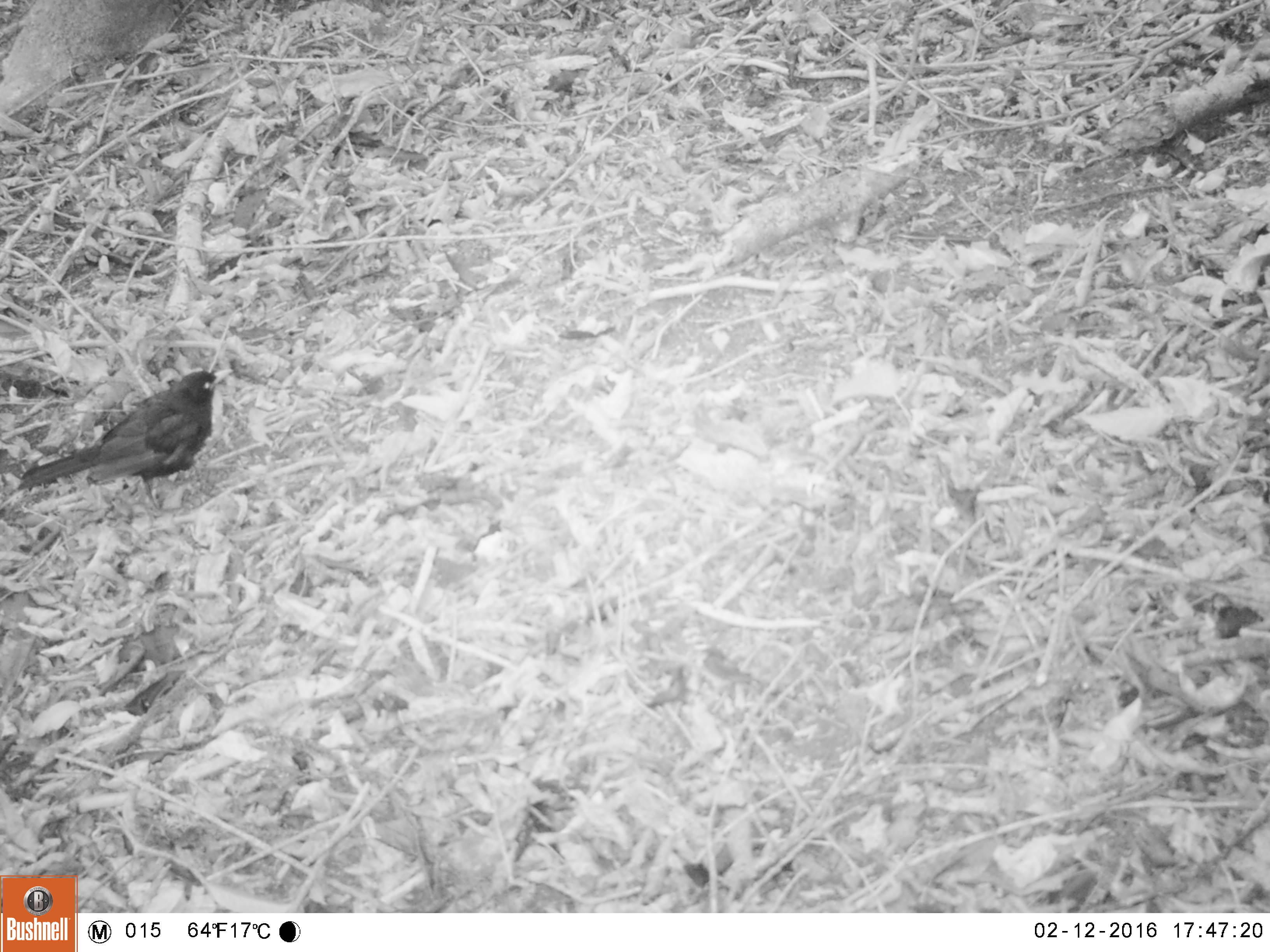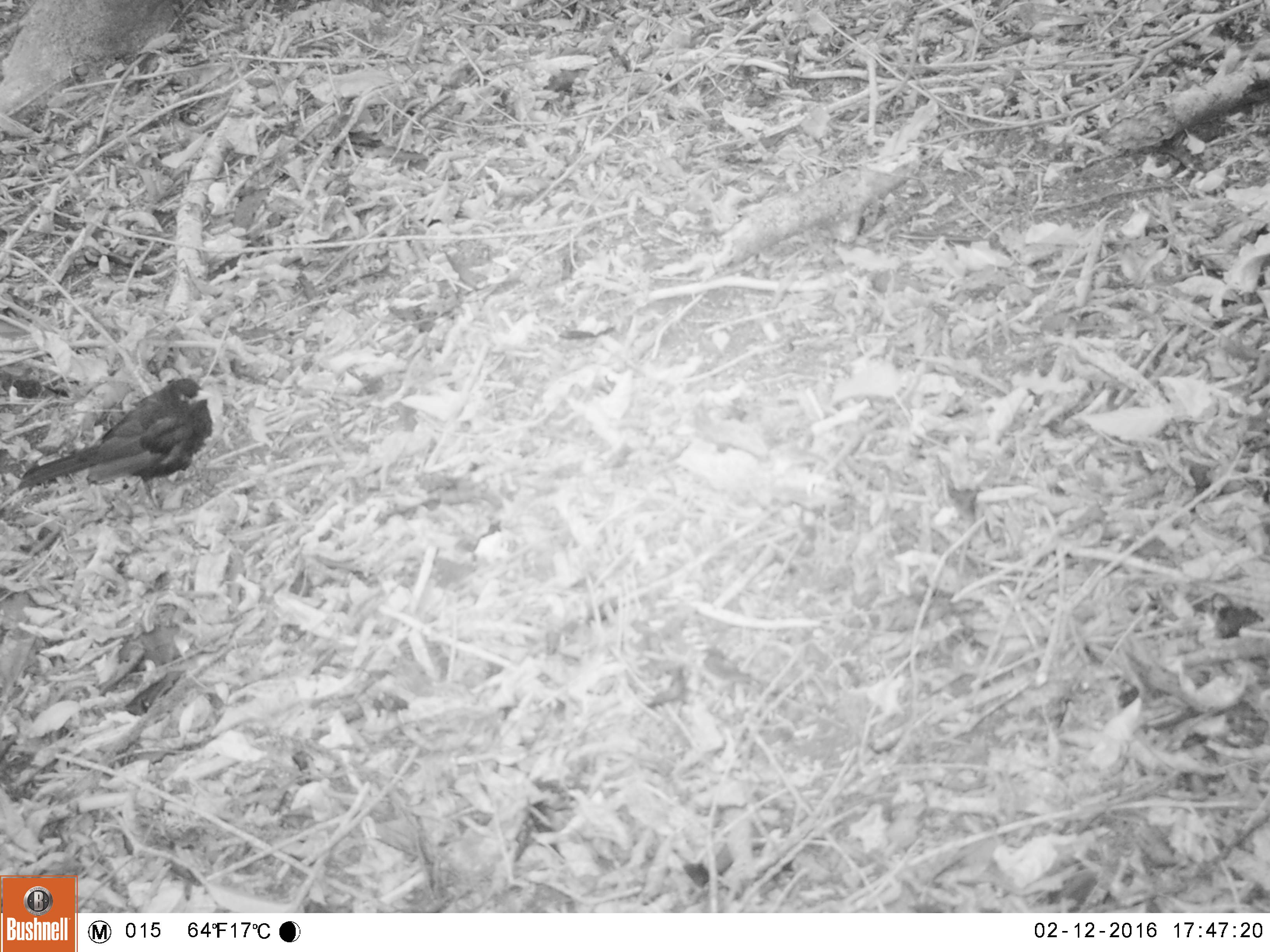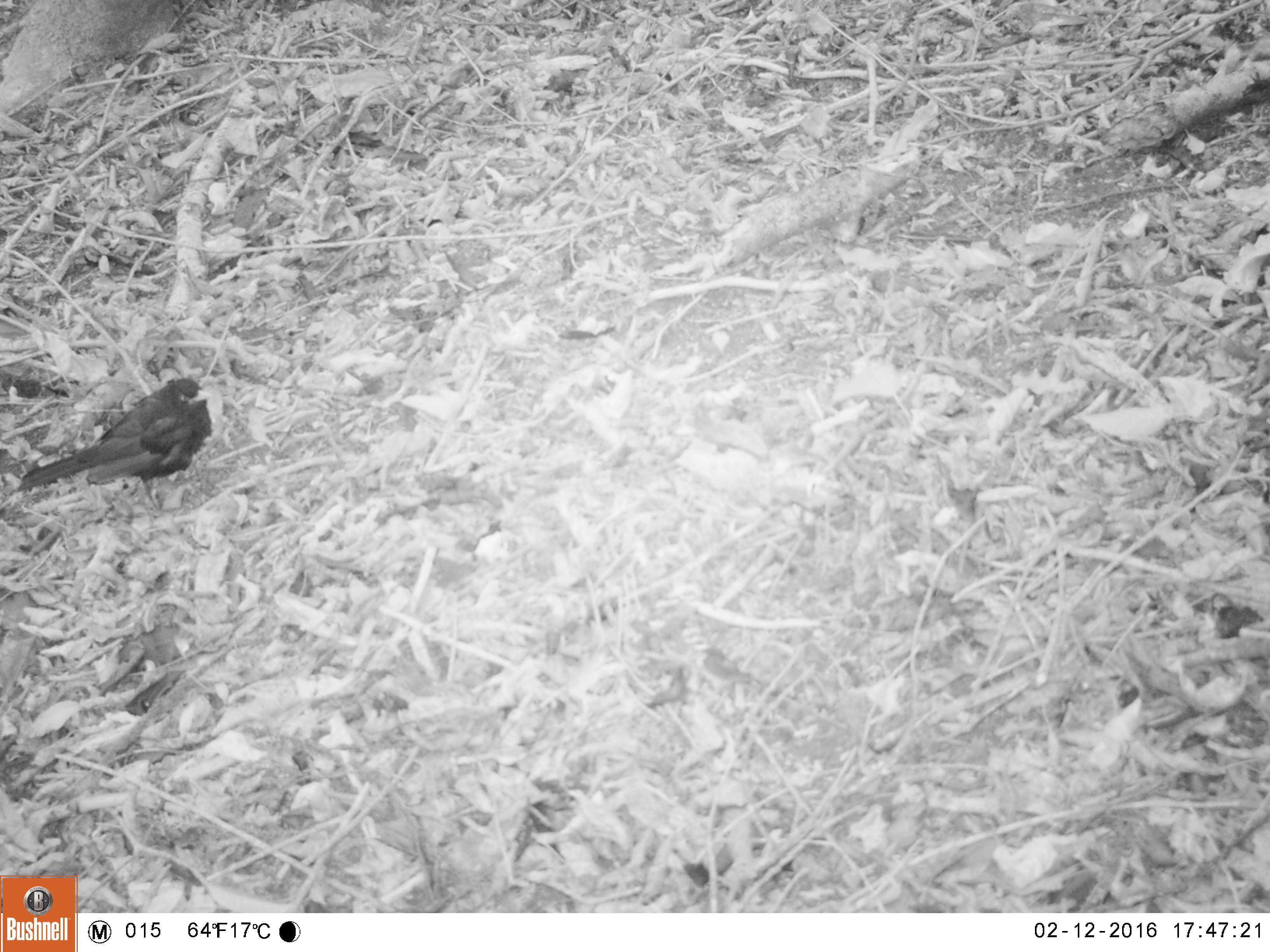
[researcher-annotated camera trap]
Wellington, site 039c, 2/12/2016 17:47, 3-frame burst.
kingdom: Animalia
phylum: Chordata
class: Aves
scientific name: Aves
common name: bird